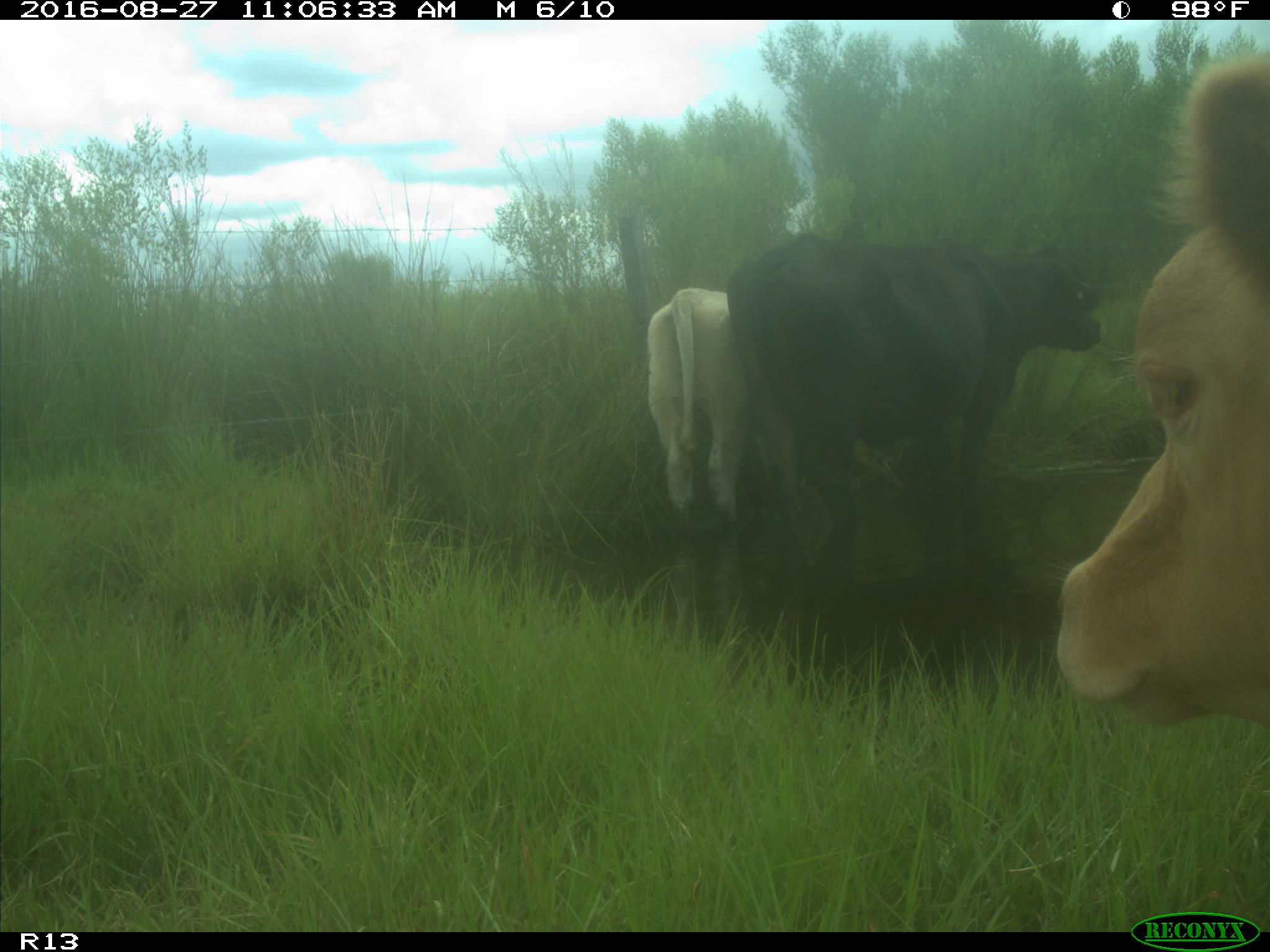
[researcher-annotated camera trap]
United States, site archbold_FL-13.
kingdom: Animalia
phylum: Chordata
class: Mammalia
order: Artiodactyla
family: Bovidae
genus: Bos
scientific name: Bos taurus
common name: domestic cow